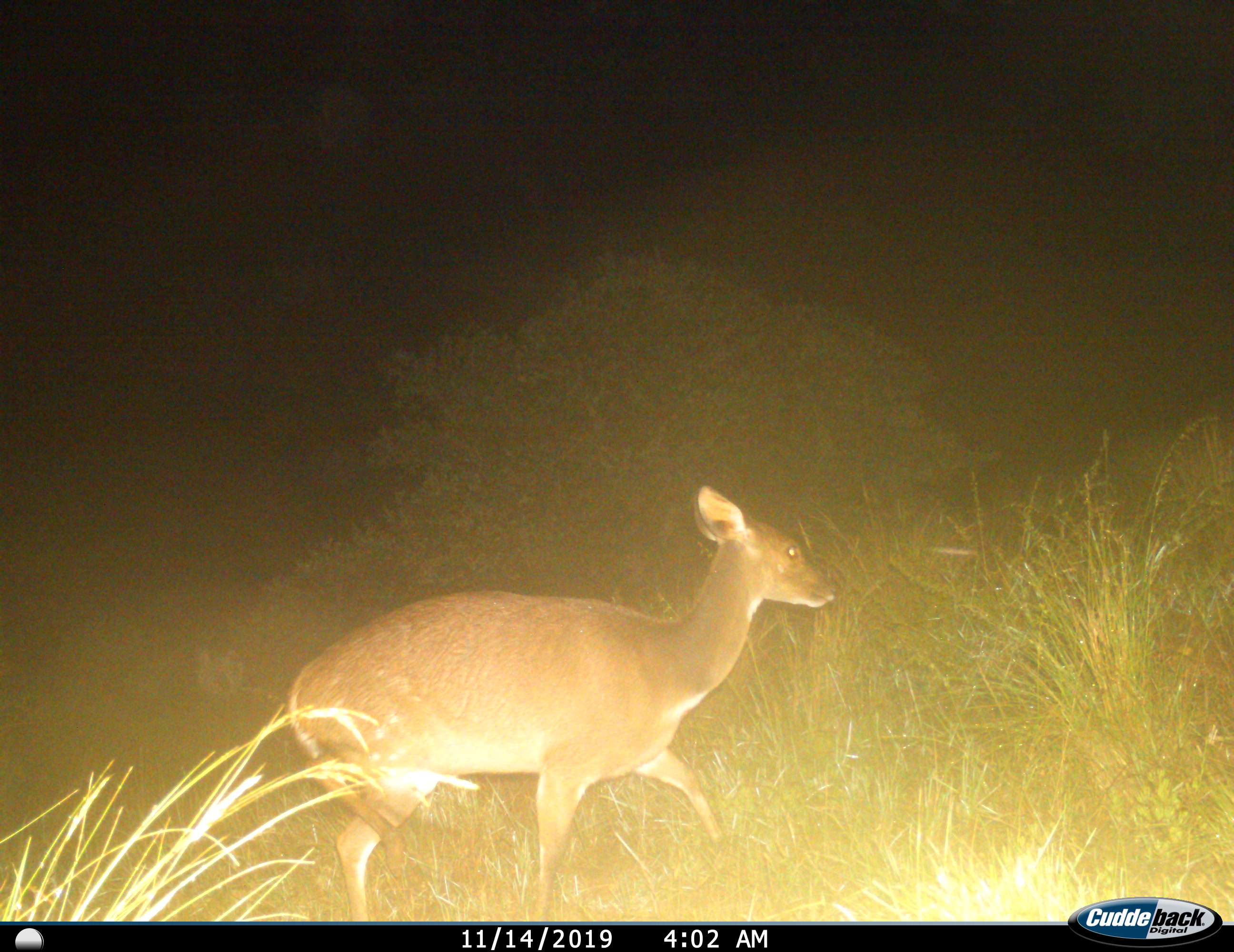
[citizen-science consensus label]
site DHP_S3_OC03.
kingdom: Animalia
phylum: Chordata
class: Mammalia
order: Artiodactyla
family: Bovidae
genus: Tragelaphus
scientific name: Tragelaphus scriptus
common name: bushbuck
Bushbuck (Tragelaphus scriptus), count 1. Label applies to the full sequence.